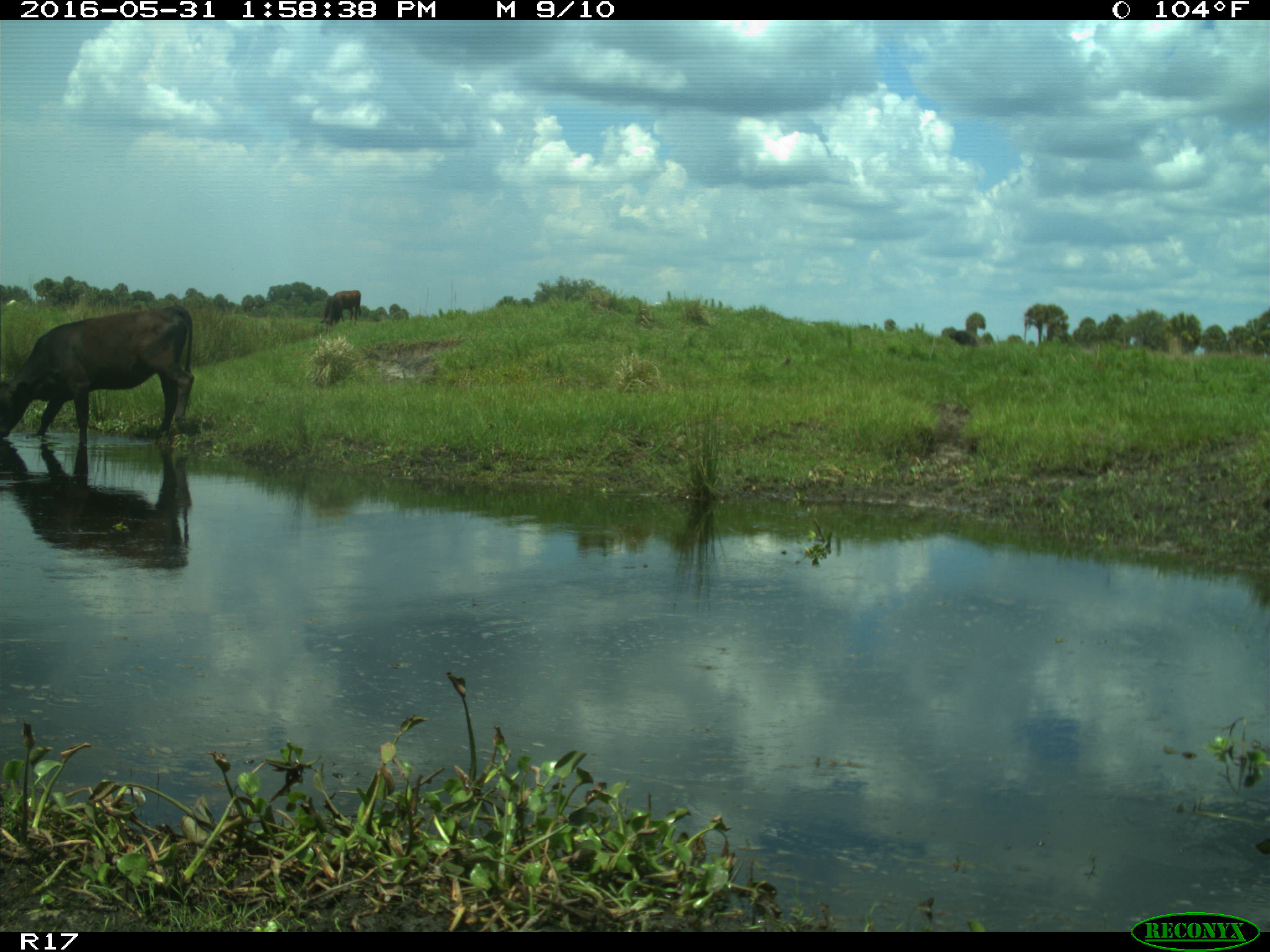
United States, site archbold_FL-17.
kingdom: Animalia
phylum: Chordata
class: Mammalia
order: Artiodactyla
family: Bovidae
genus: Bos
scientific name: Bos taurus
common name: domestic cow